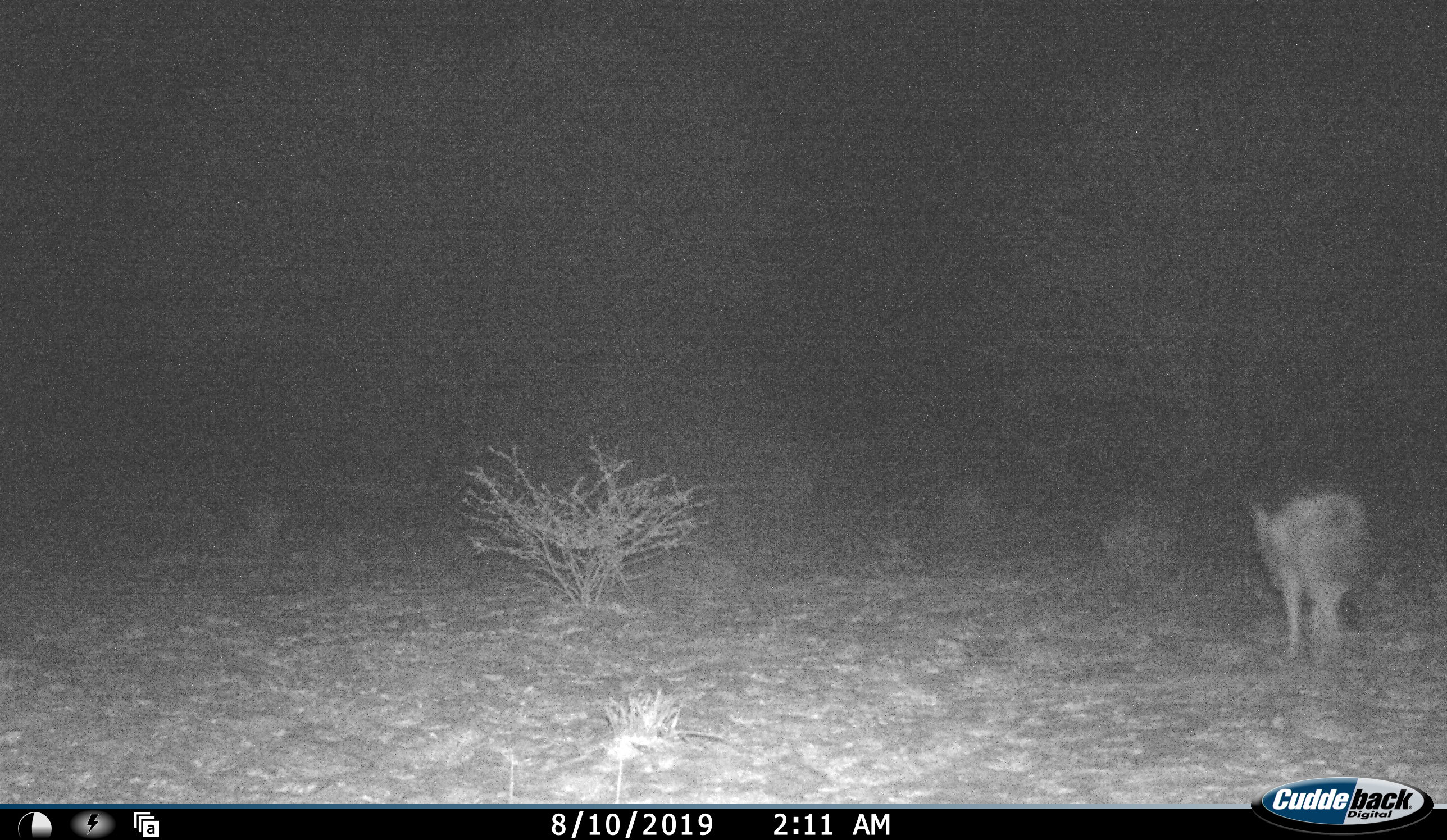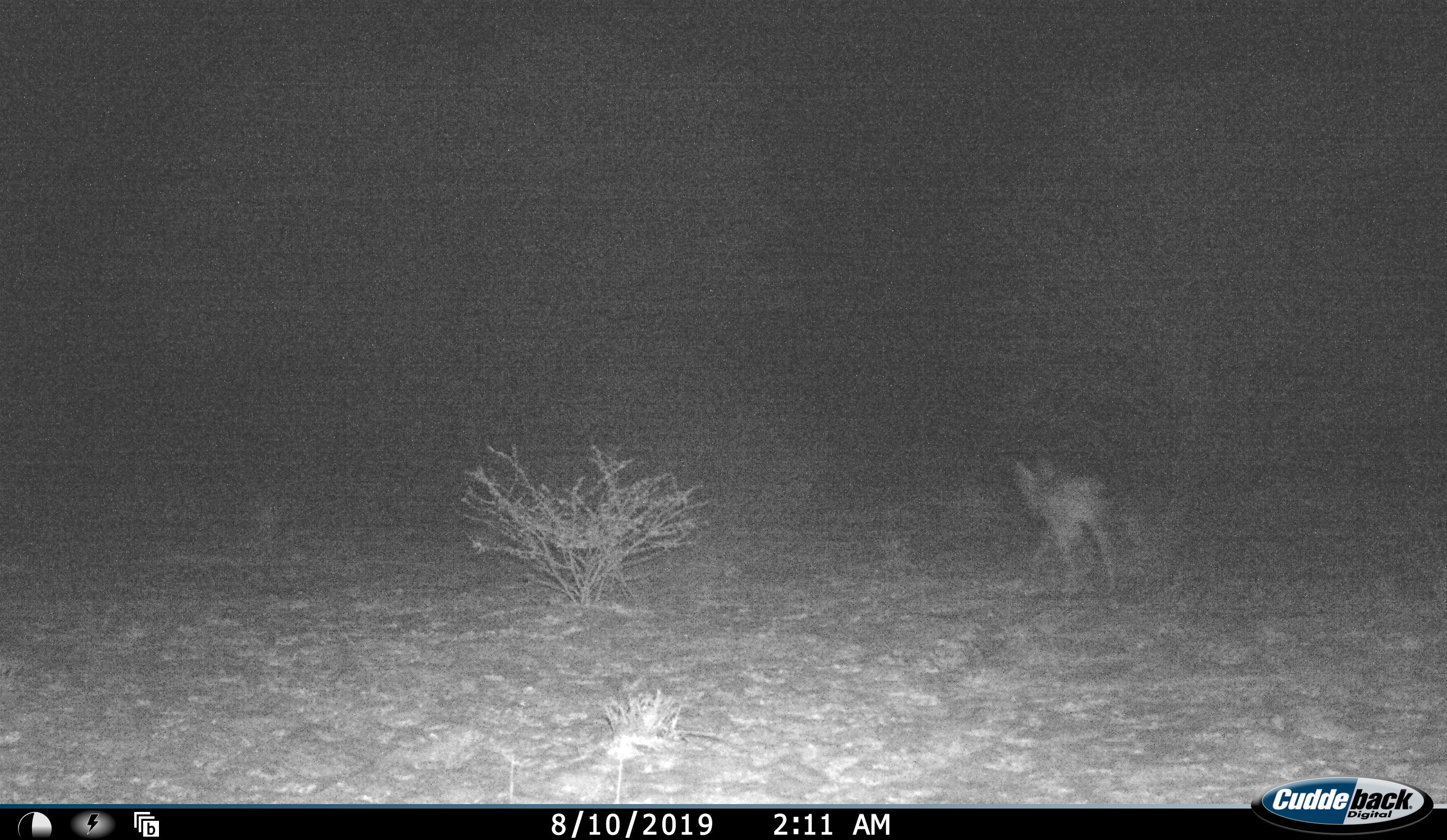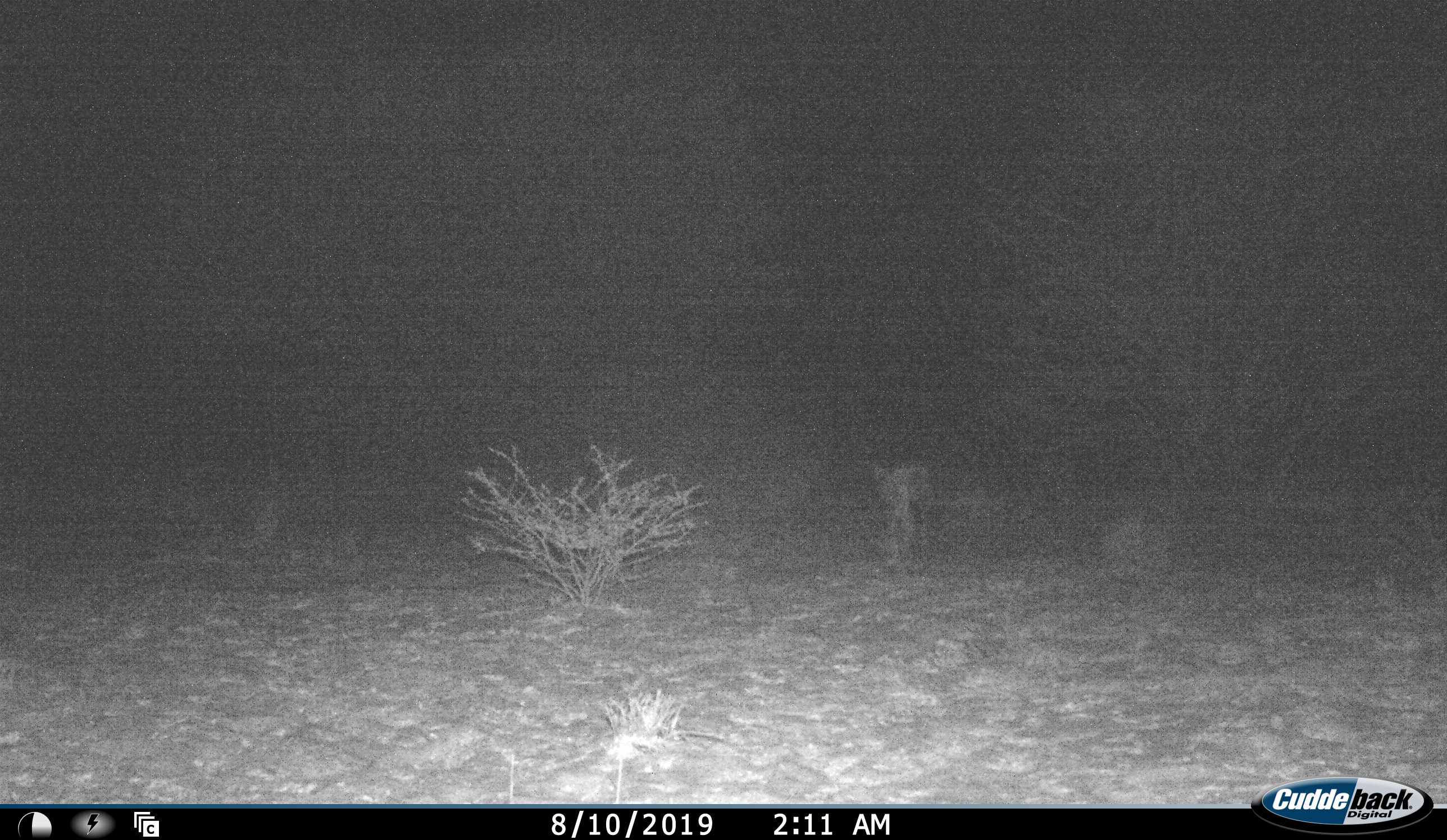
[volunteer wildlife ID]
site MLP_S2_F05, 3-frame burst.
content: unidentified animal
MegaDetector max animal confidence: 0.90